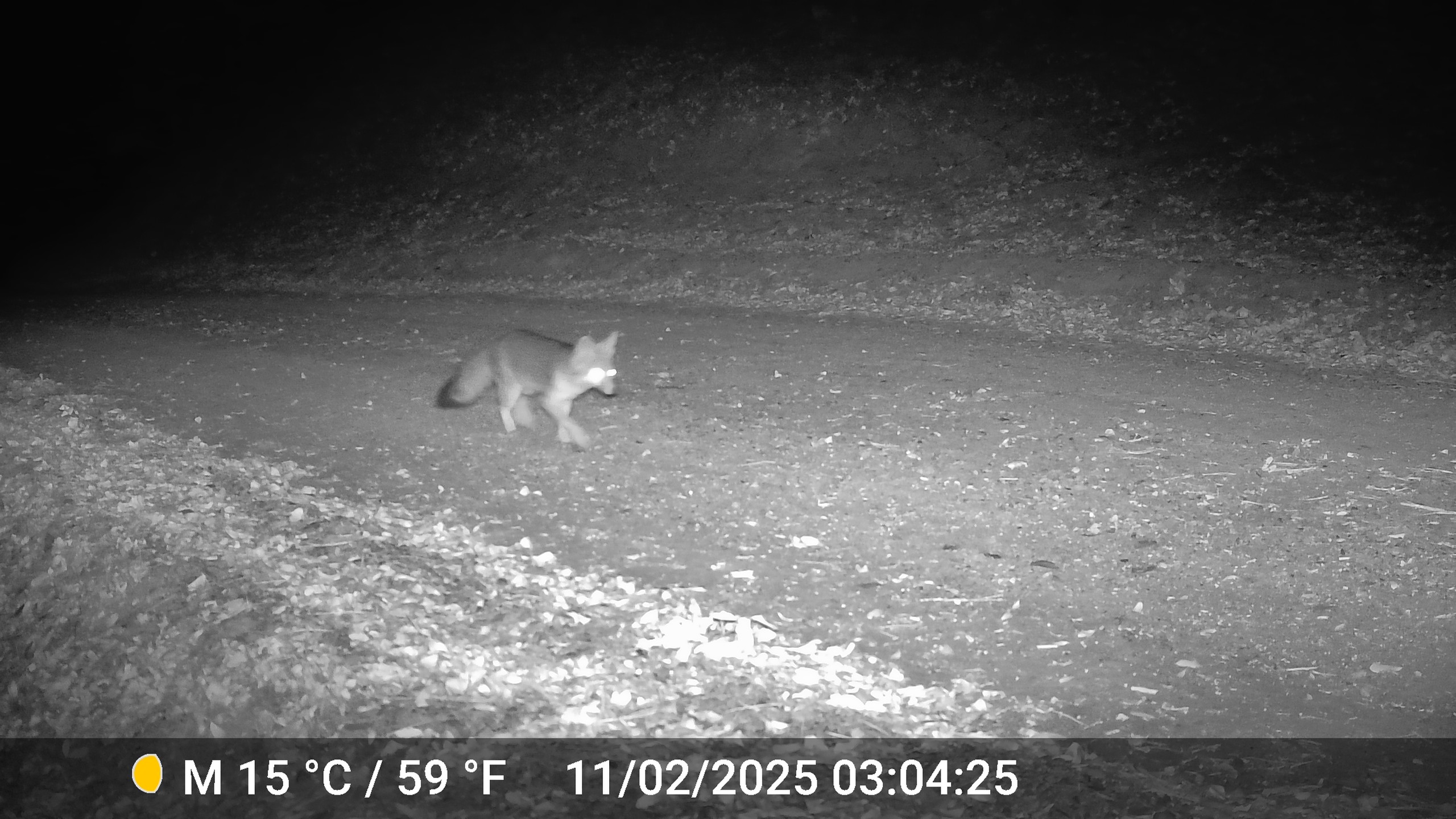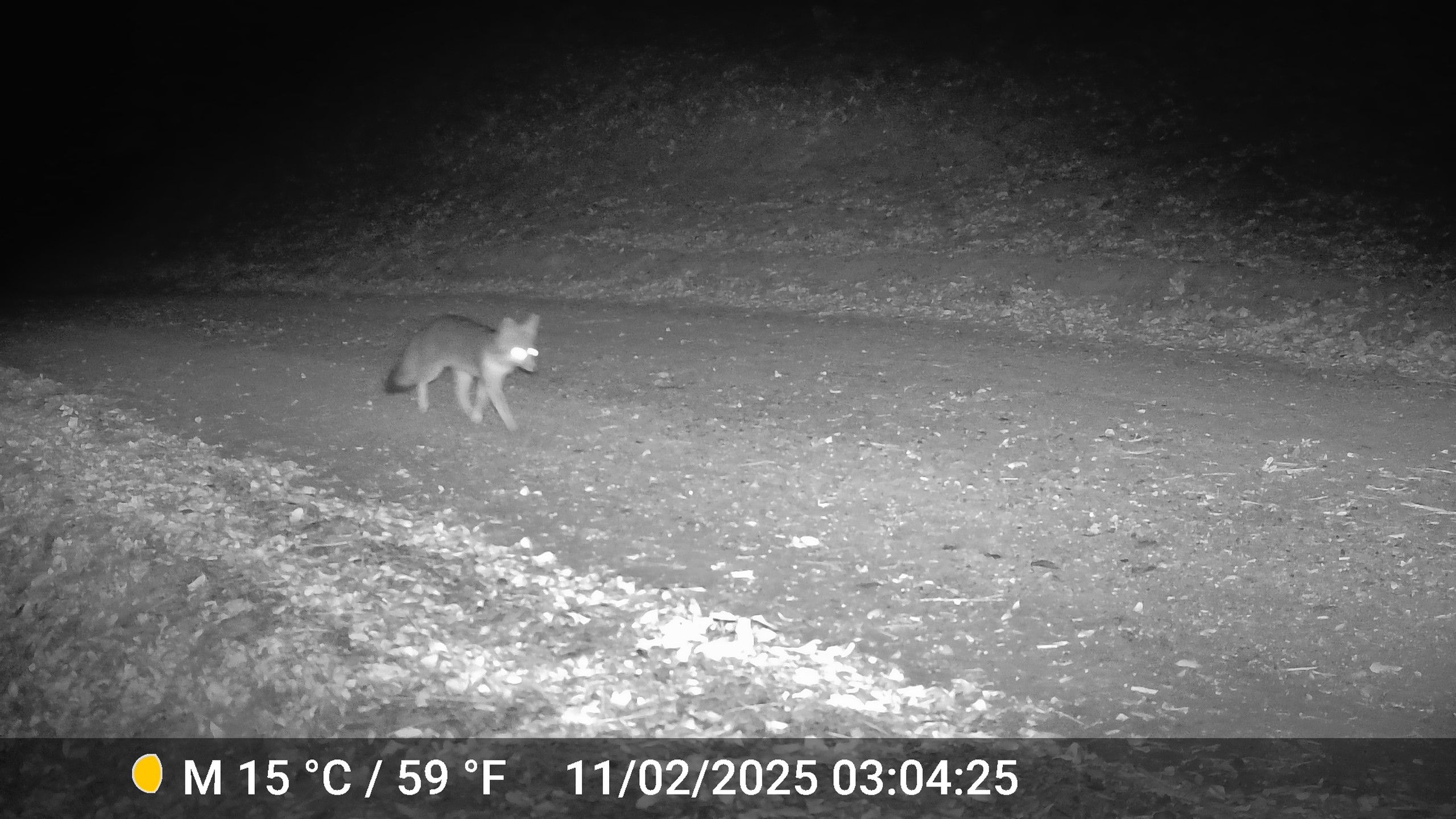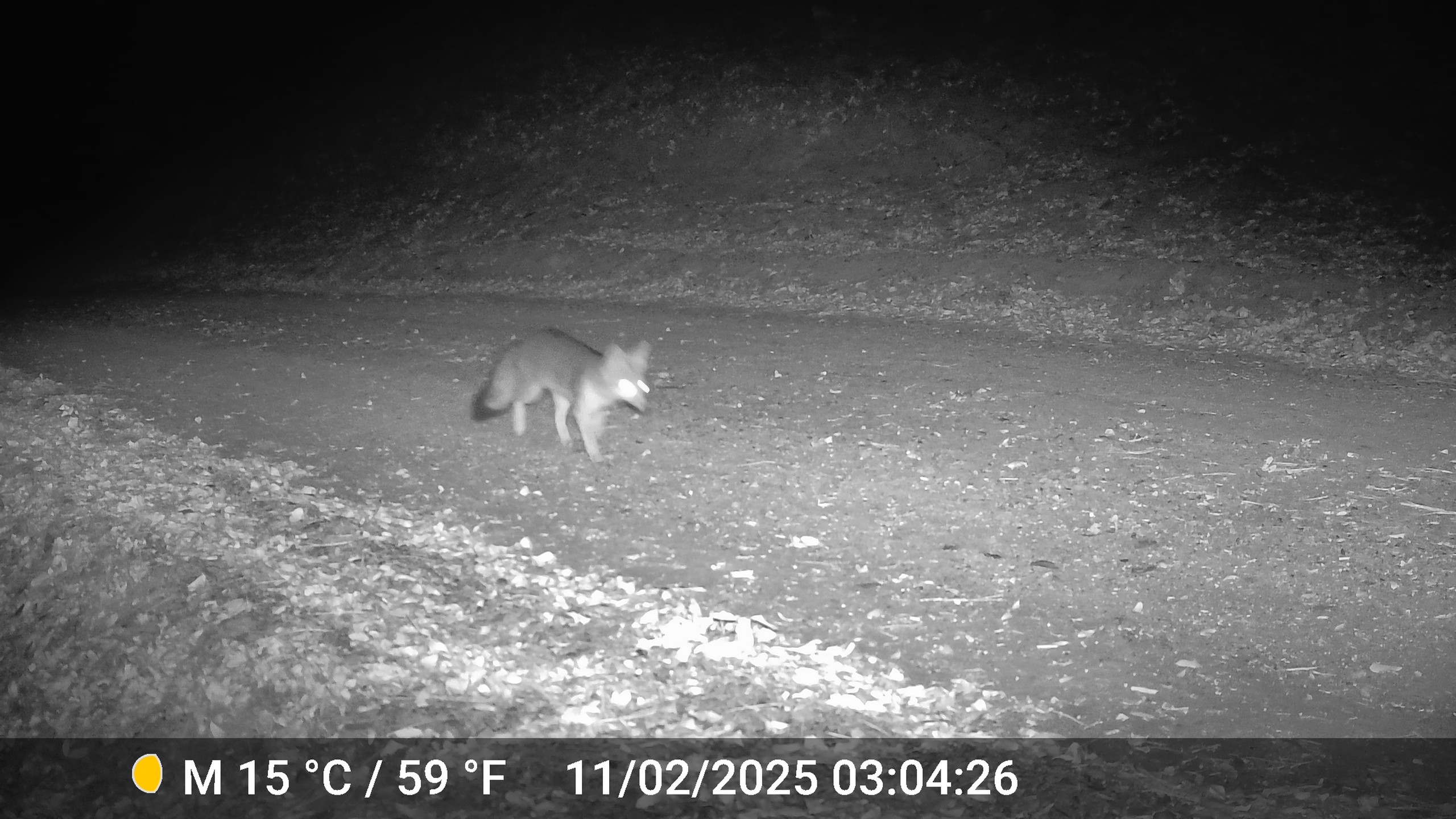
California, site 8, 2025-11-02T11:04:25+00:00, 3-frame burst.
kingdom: Animalia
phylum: Chordata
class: Mammalia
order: Carnivora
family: Canidae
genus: Urocyon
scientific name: Urocyon cinereoargenteus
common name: gray fox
Gray fox (Urocyon cinereoargenteus).